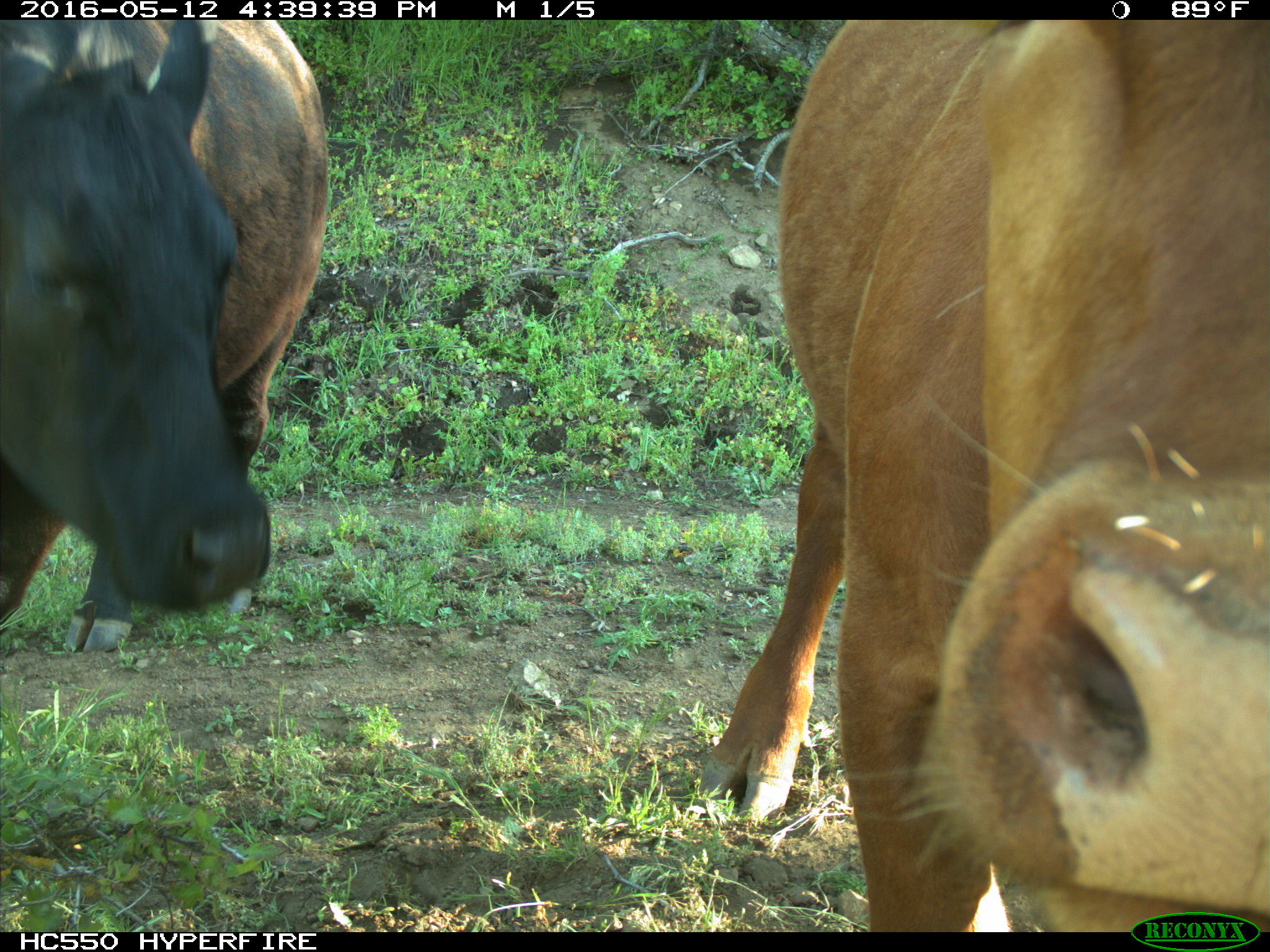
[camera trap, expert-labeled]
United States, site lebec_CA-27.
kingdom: Animalia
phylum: Chordata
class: Mammalia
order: Artiodactyla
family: Bovidae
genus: Bos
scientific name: Bos taurus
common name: domestic cow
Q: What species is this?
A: Bos taurus (domestic cow).